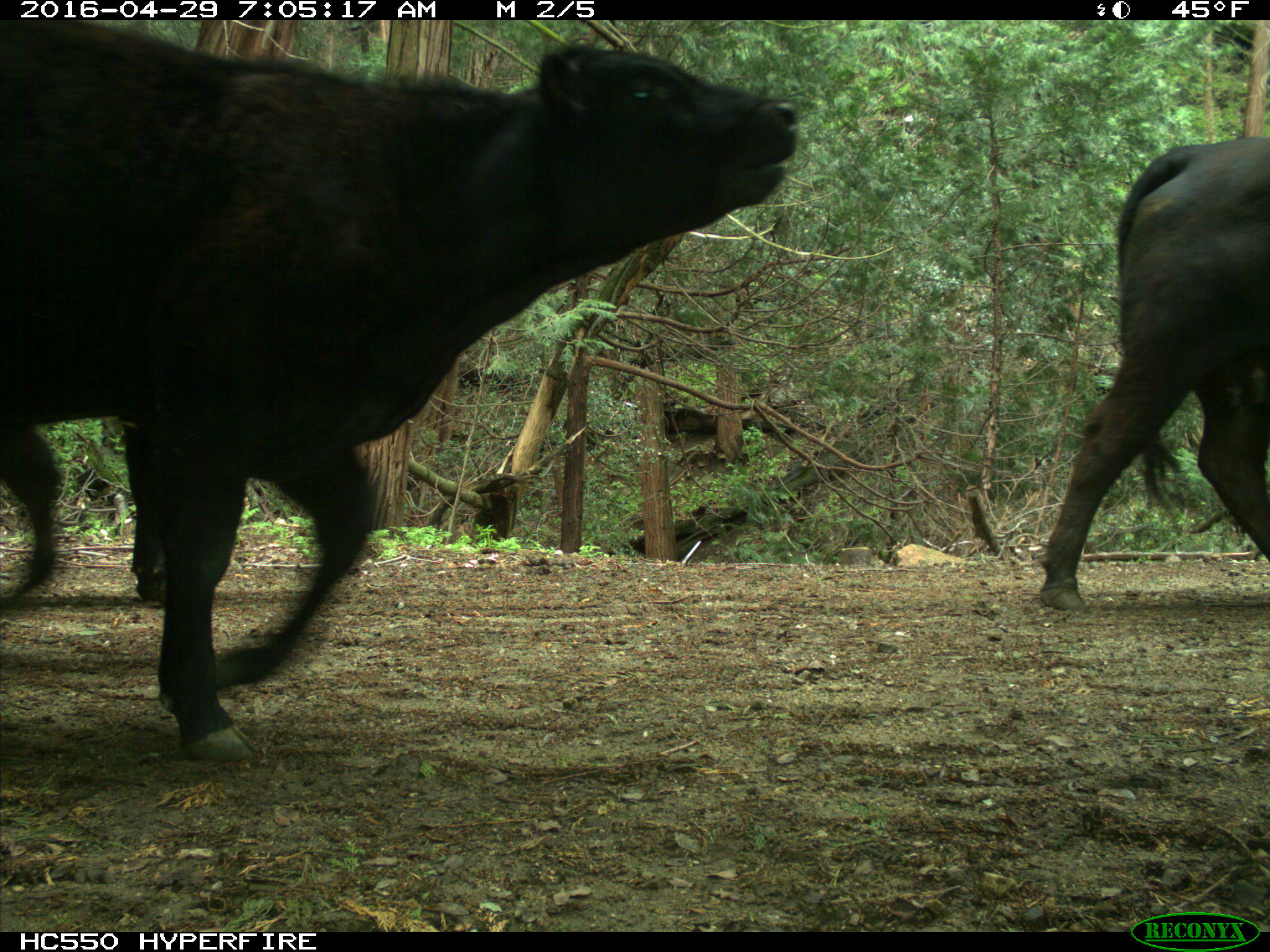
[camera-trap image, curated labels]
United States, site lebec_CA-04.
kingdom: Animalia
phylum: Chordata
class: Mammalia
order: Artiodactyla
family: Bovidae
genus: Bos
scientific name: Bos taurus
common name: domestic cow